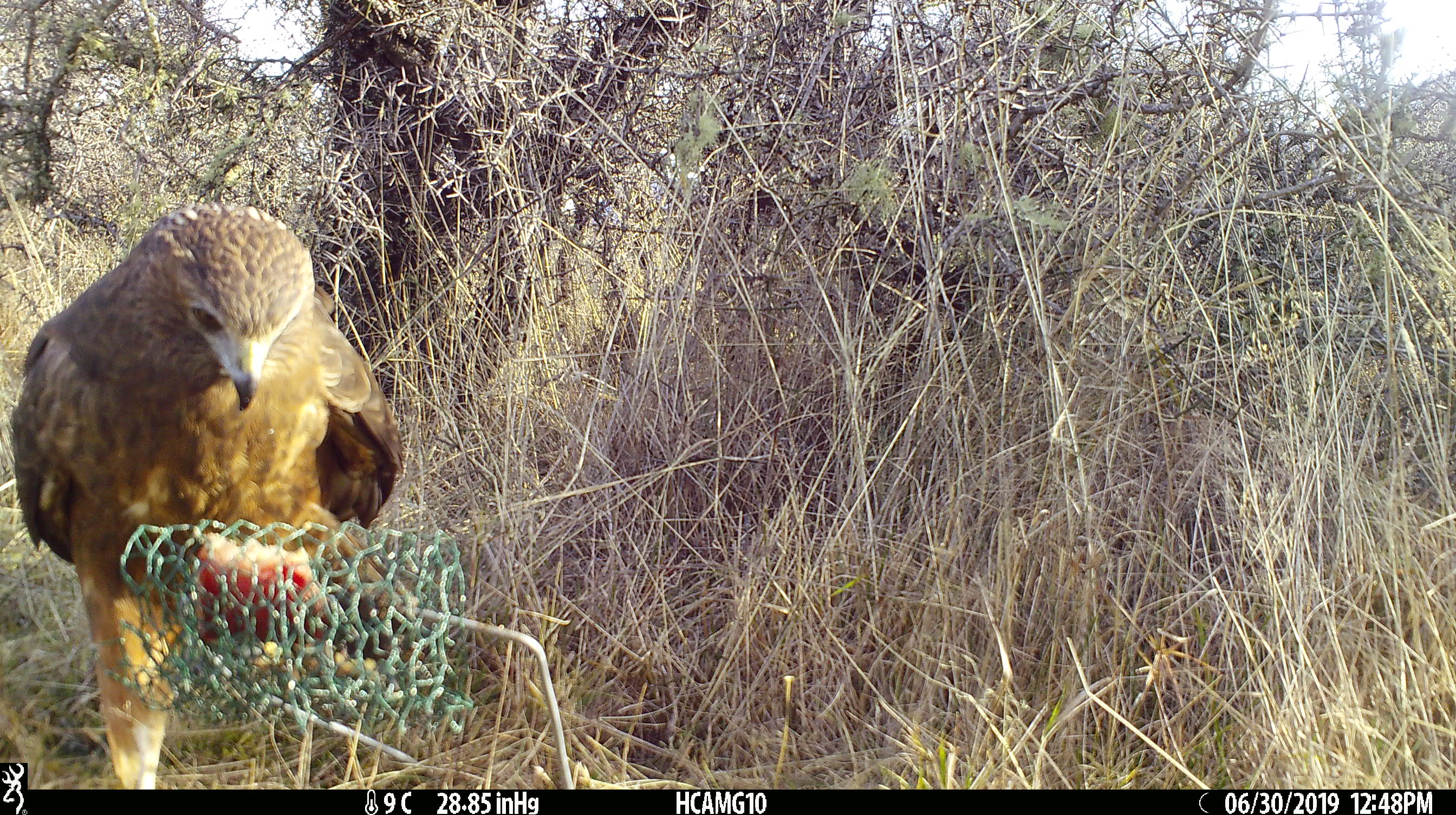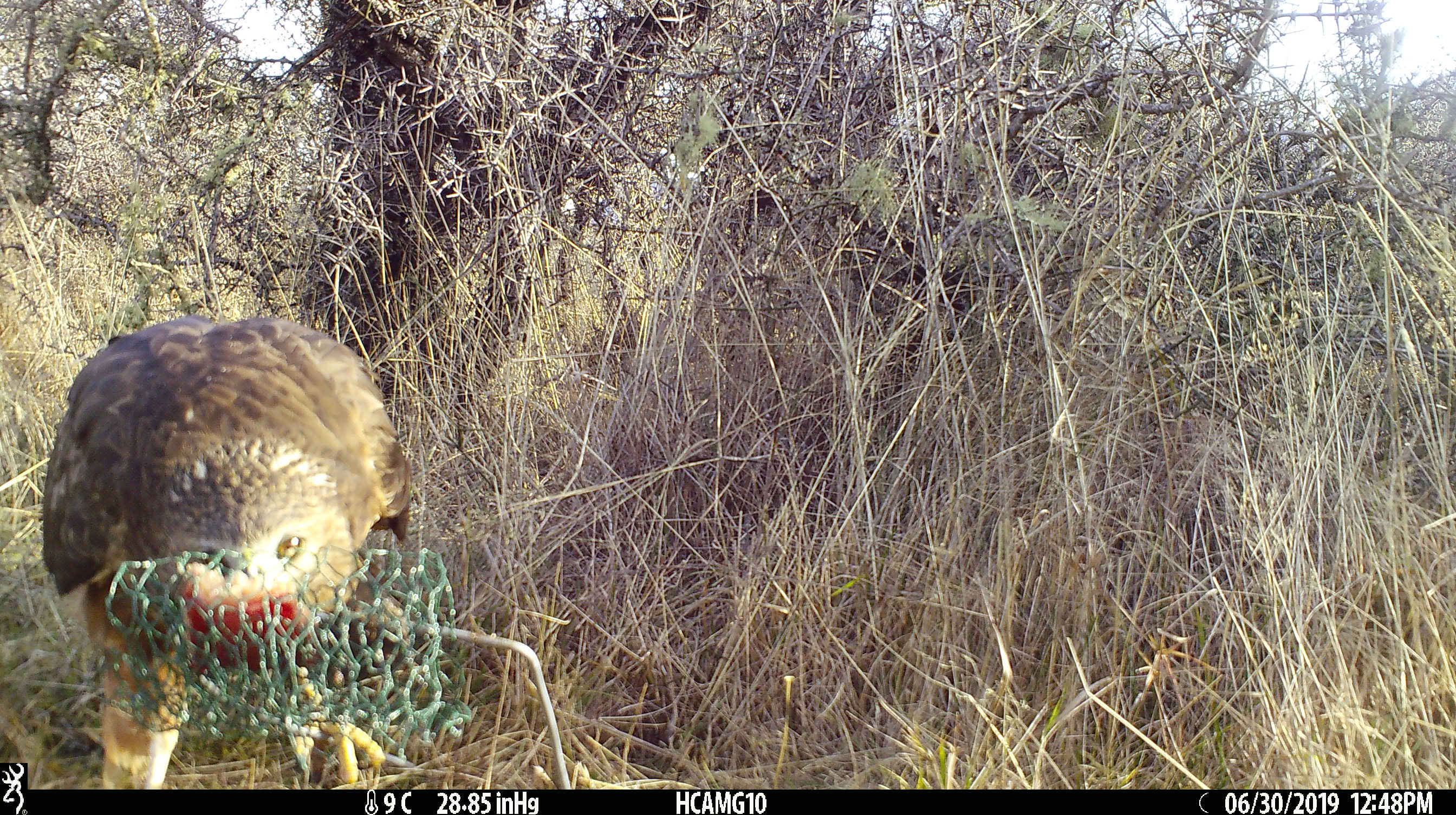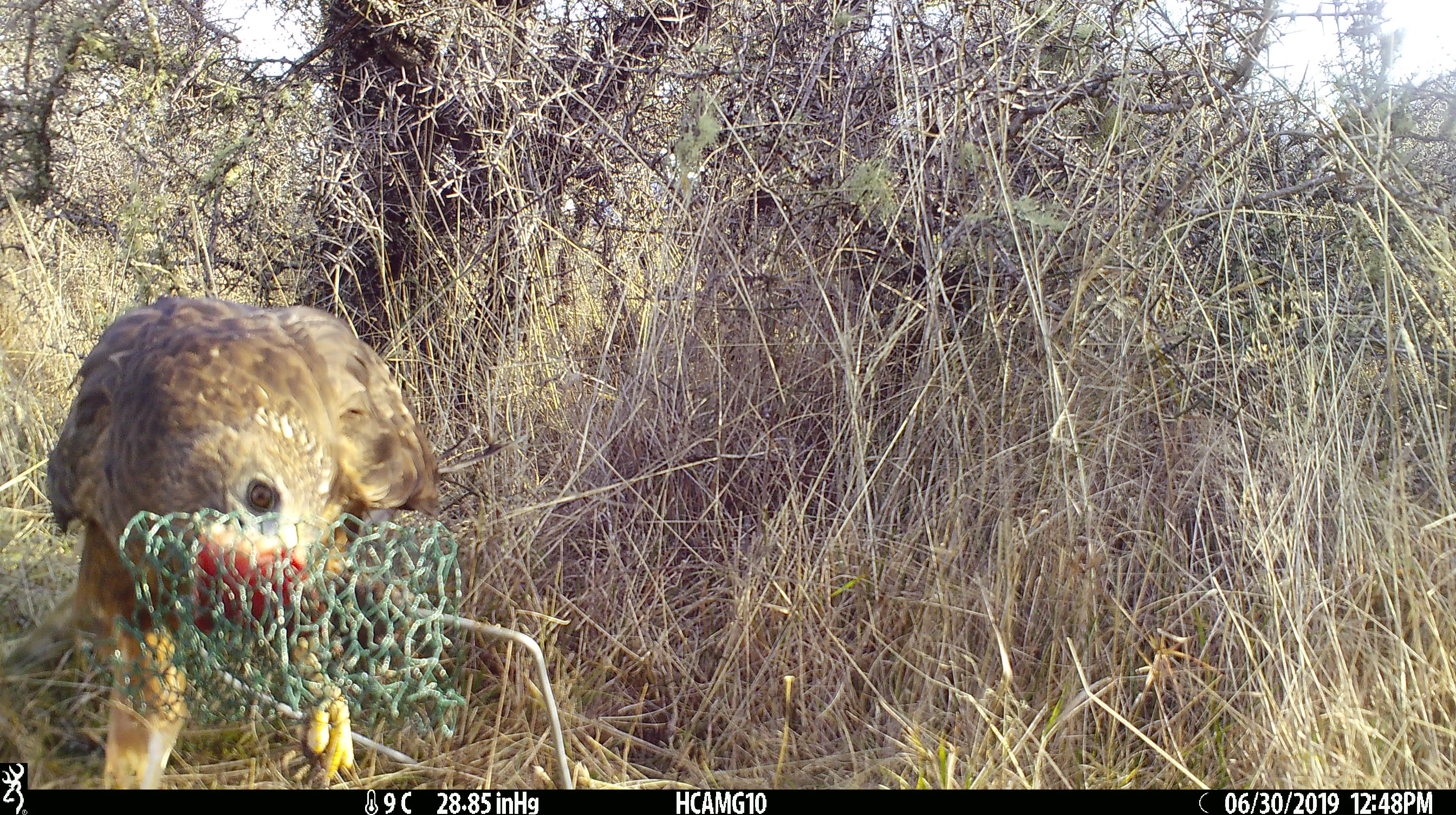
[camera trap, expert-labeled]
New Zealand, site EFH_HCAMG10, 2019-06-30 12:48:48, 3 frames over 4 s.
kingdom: Animalia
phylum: Chordata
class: Aves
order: Accipitriformes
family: Accipitridae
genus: Circus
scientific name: Circus approximans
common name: swamp harrier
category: harrier